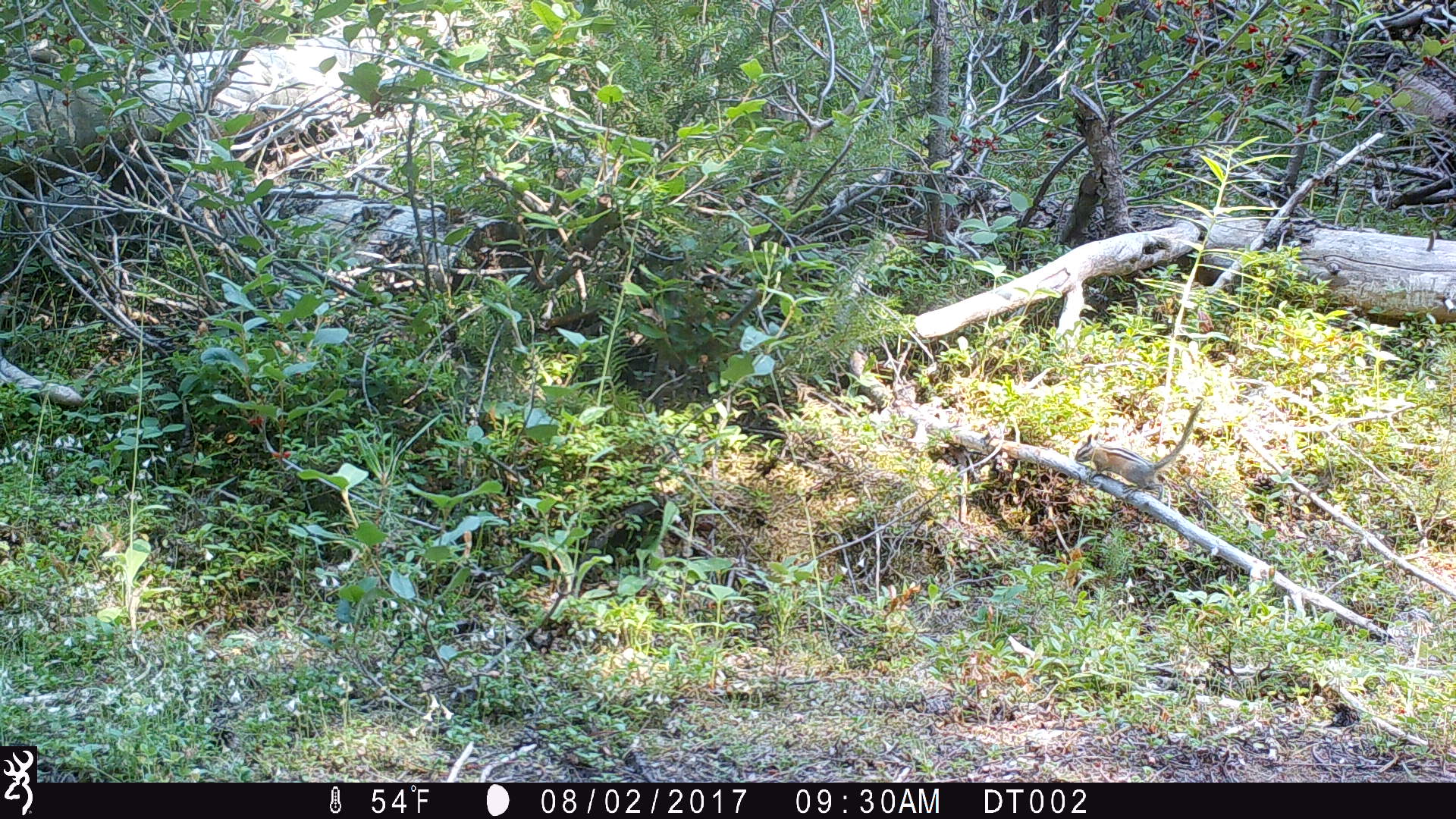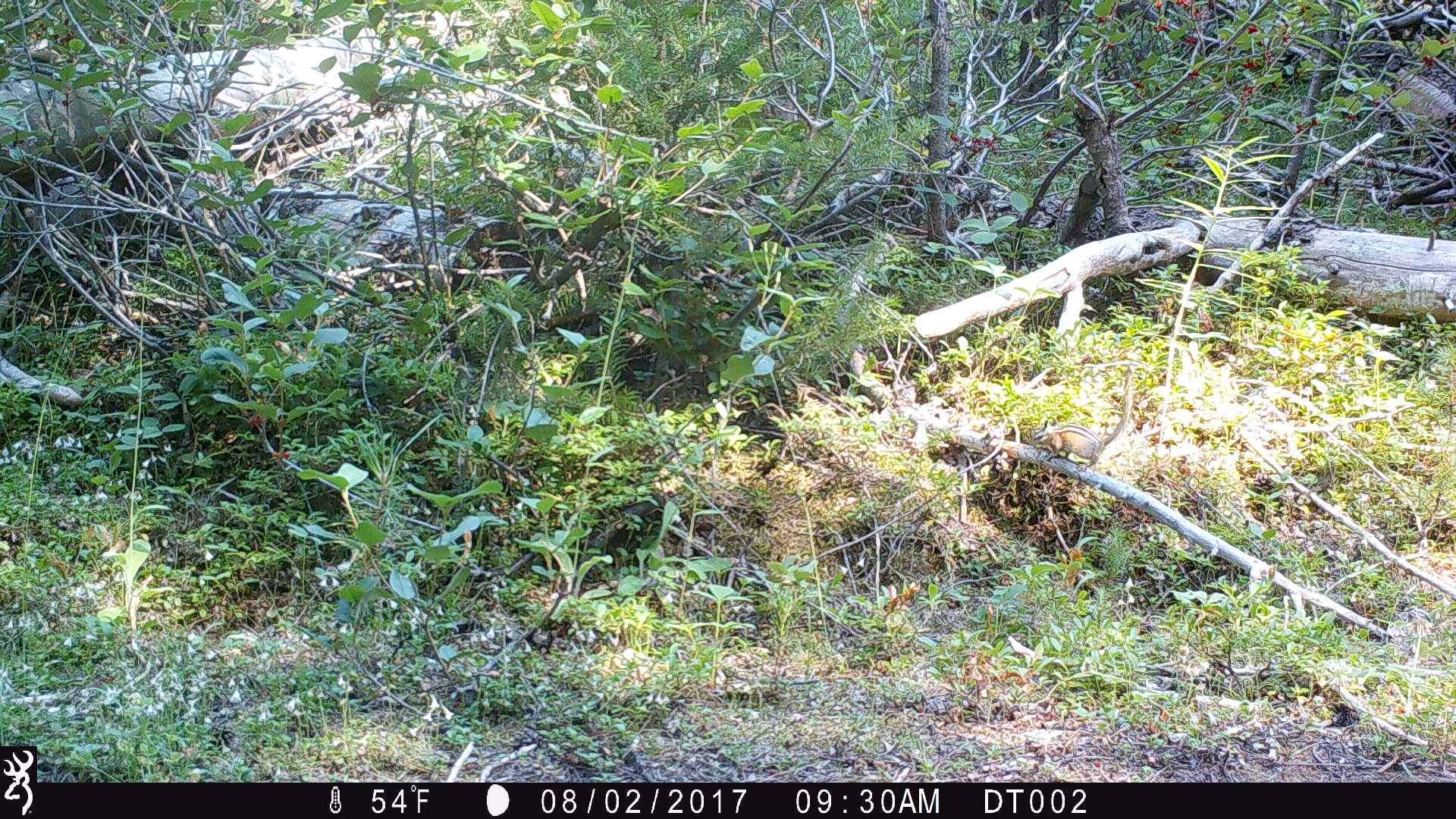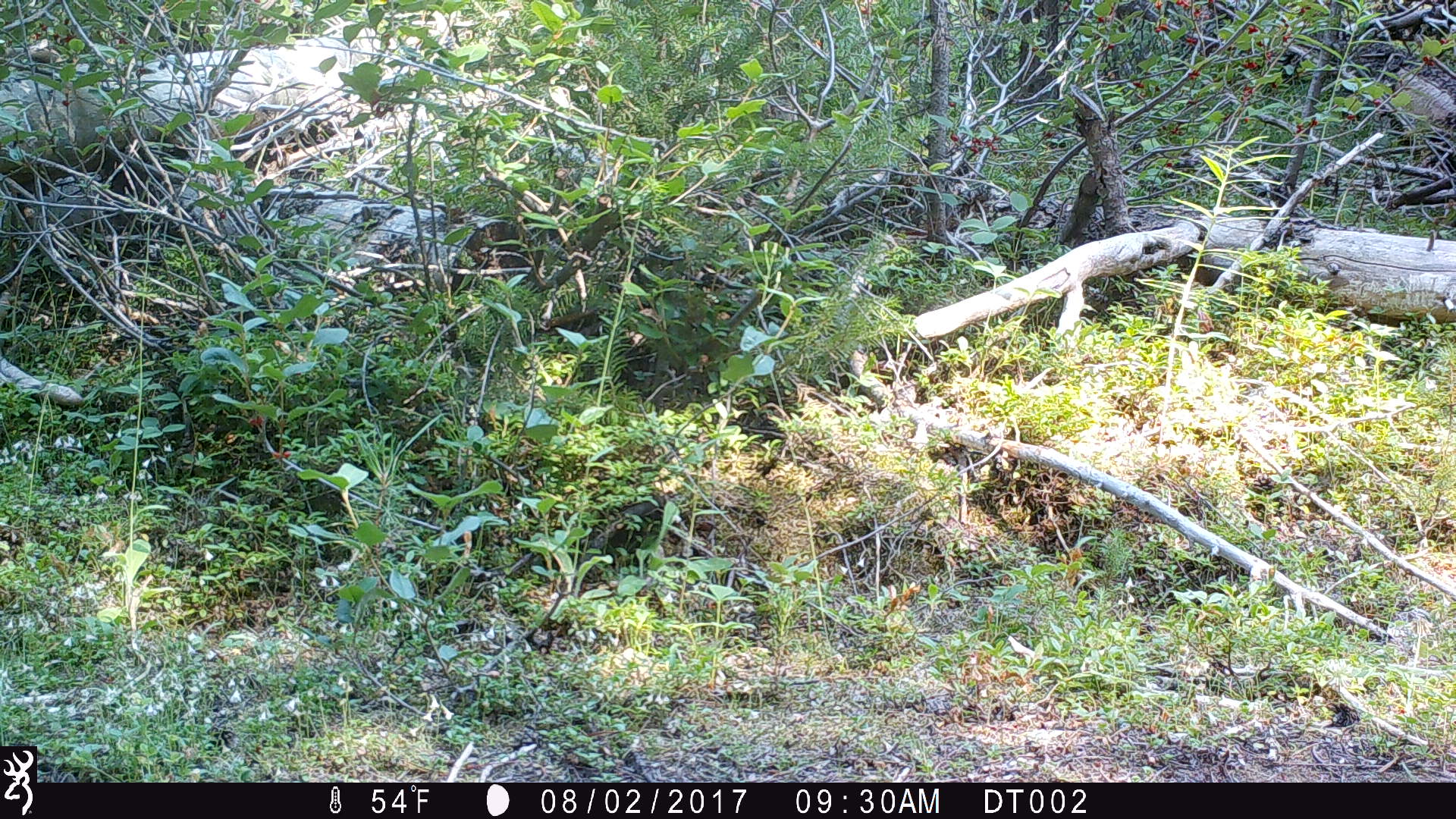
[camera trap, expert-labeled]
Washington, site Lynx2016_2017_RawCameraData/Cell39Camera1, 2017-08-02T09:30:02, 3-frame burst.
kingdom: Animalia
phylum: Chordata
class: Mammalia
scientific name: Mammalia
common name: small mammal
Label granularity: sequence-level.